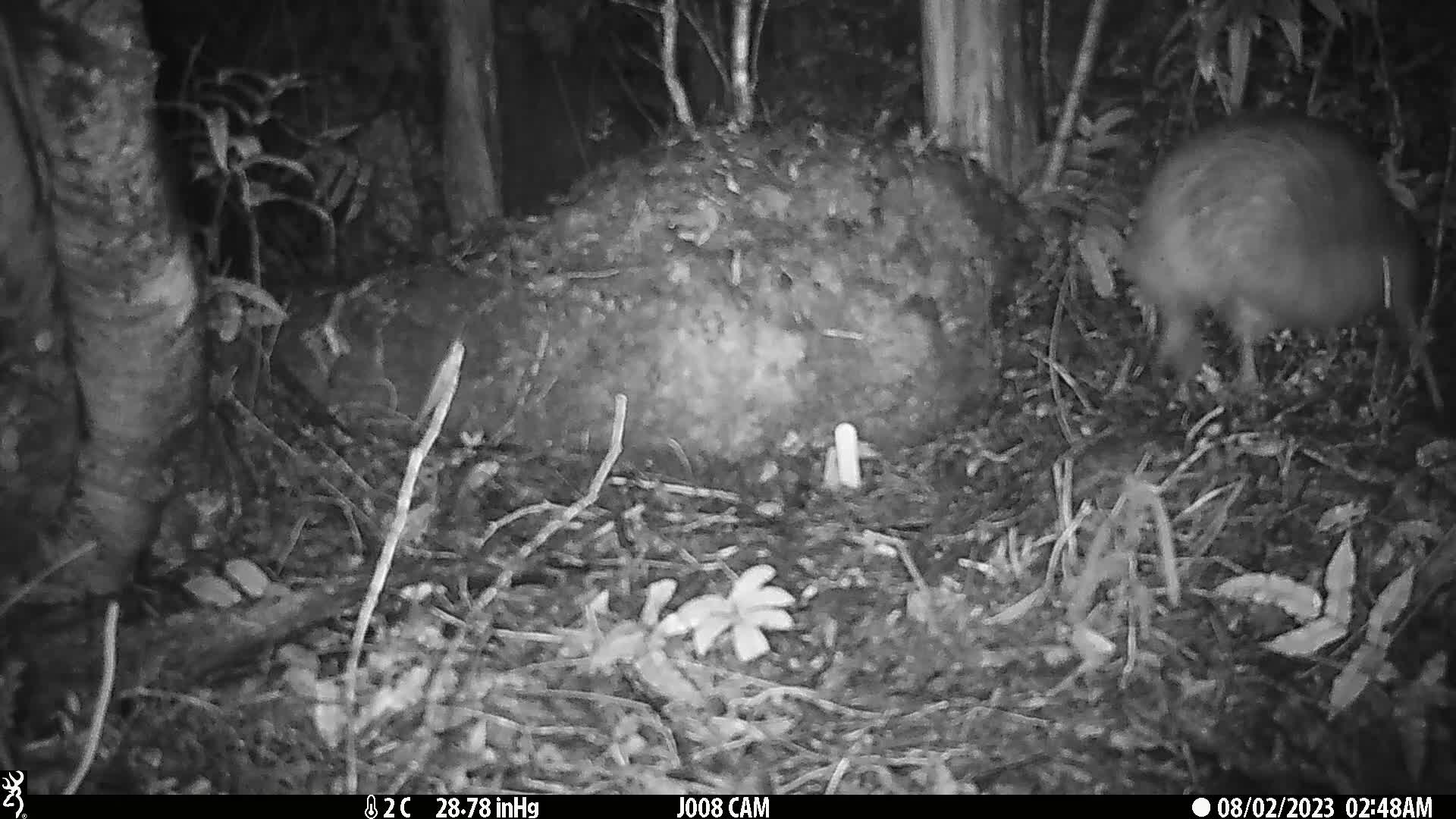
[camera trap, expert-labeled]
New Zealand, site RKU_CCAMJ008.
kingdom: Animalia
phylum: Chordata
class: Aves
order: Apterygiformes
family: Apterygidae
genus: Apteryx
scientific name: Apteryx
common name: kiwi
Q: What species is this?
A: Kiwi (Apteryx).